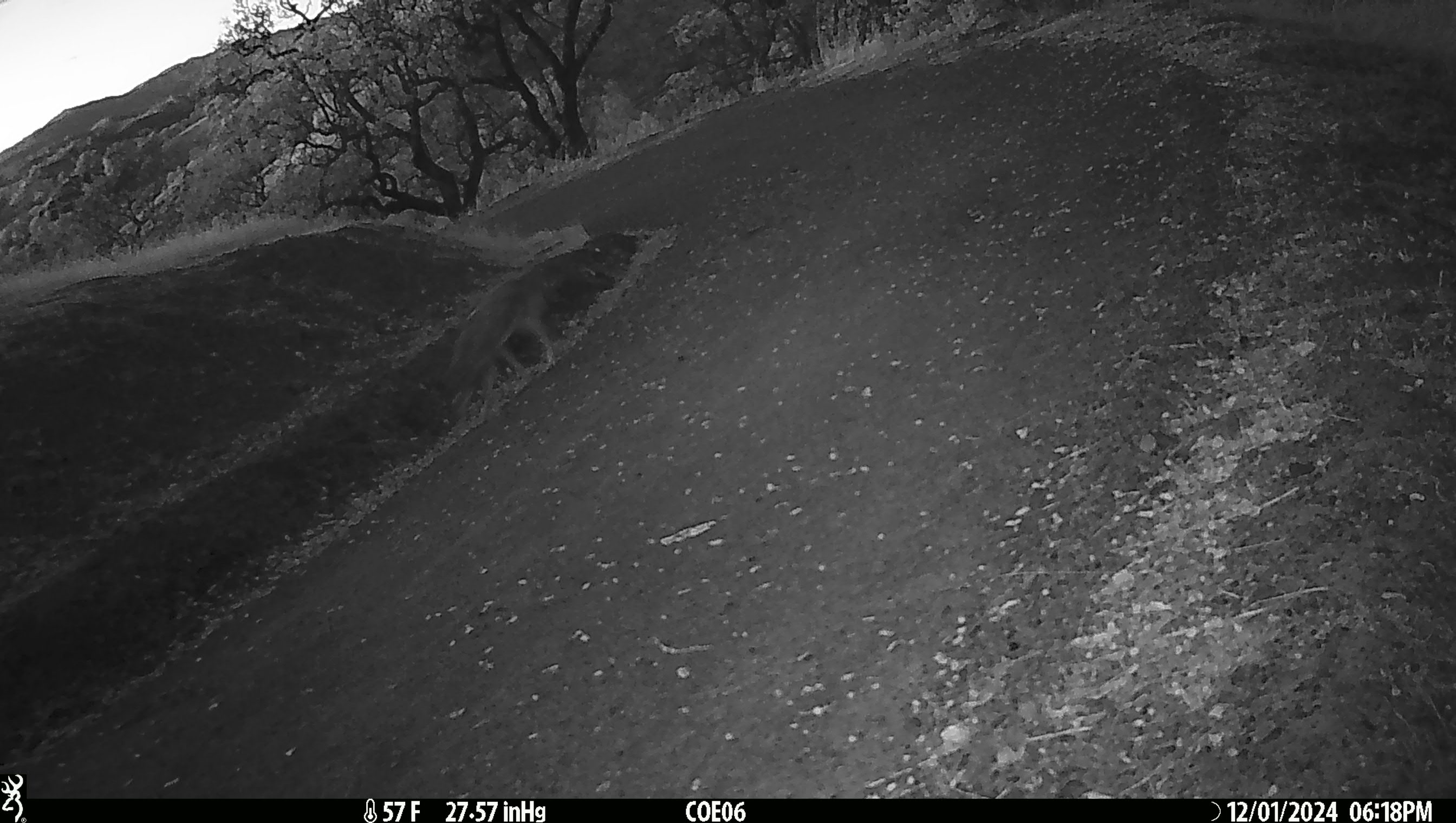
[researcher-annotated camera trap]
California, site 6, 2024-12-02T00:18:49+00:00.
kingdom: Animalia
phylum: Chordata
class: Mammalia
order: Carnivora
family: Canidae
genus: Canis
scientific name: Canis latrans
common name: coyote